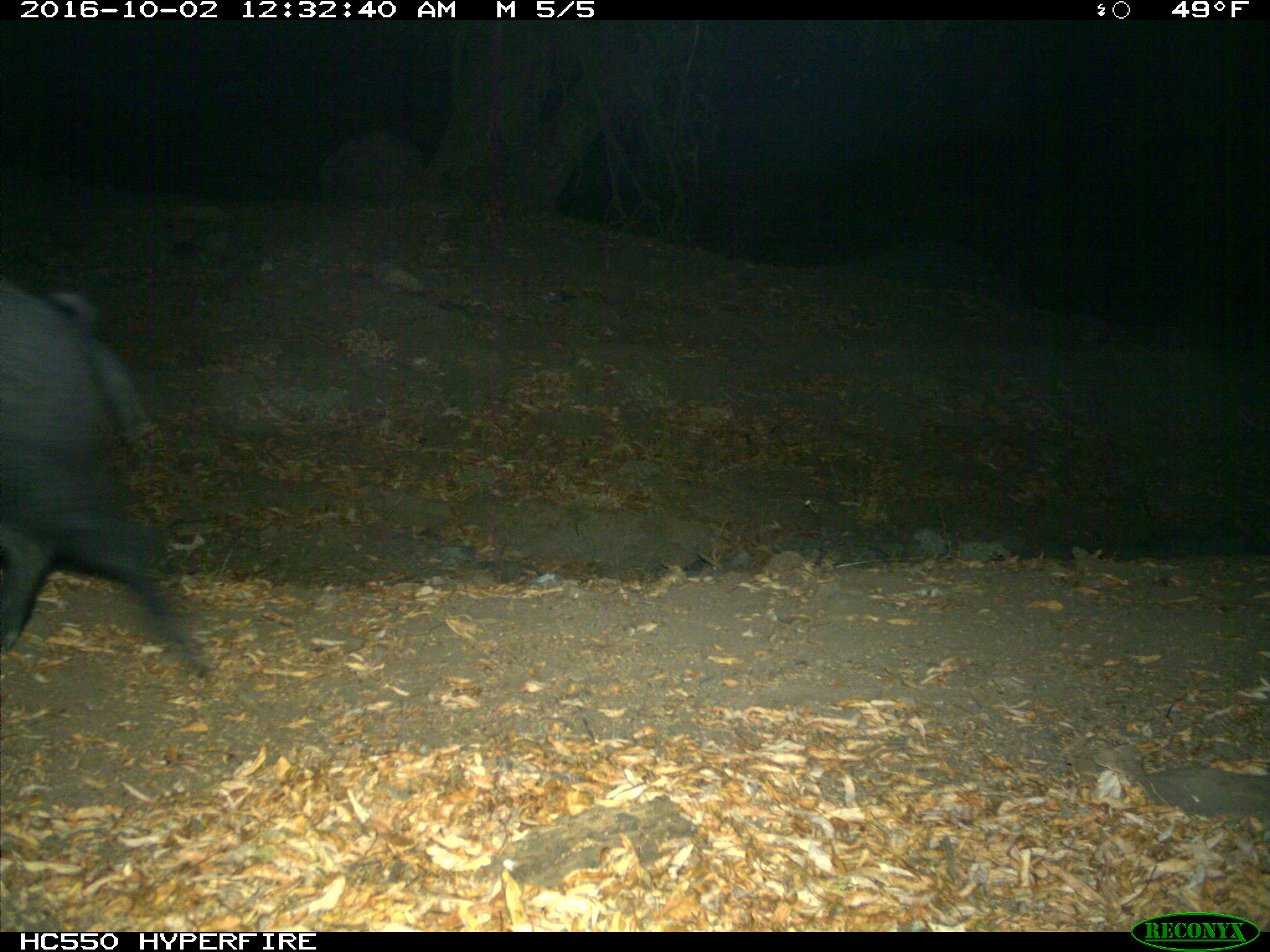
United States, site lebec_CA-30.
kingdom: Animalia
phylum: Chordata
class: Mammalia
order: Artiodactyla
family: Suidae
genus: Sus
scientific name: Sus scrofa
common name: wild boar